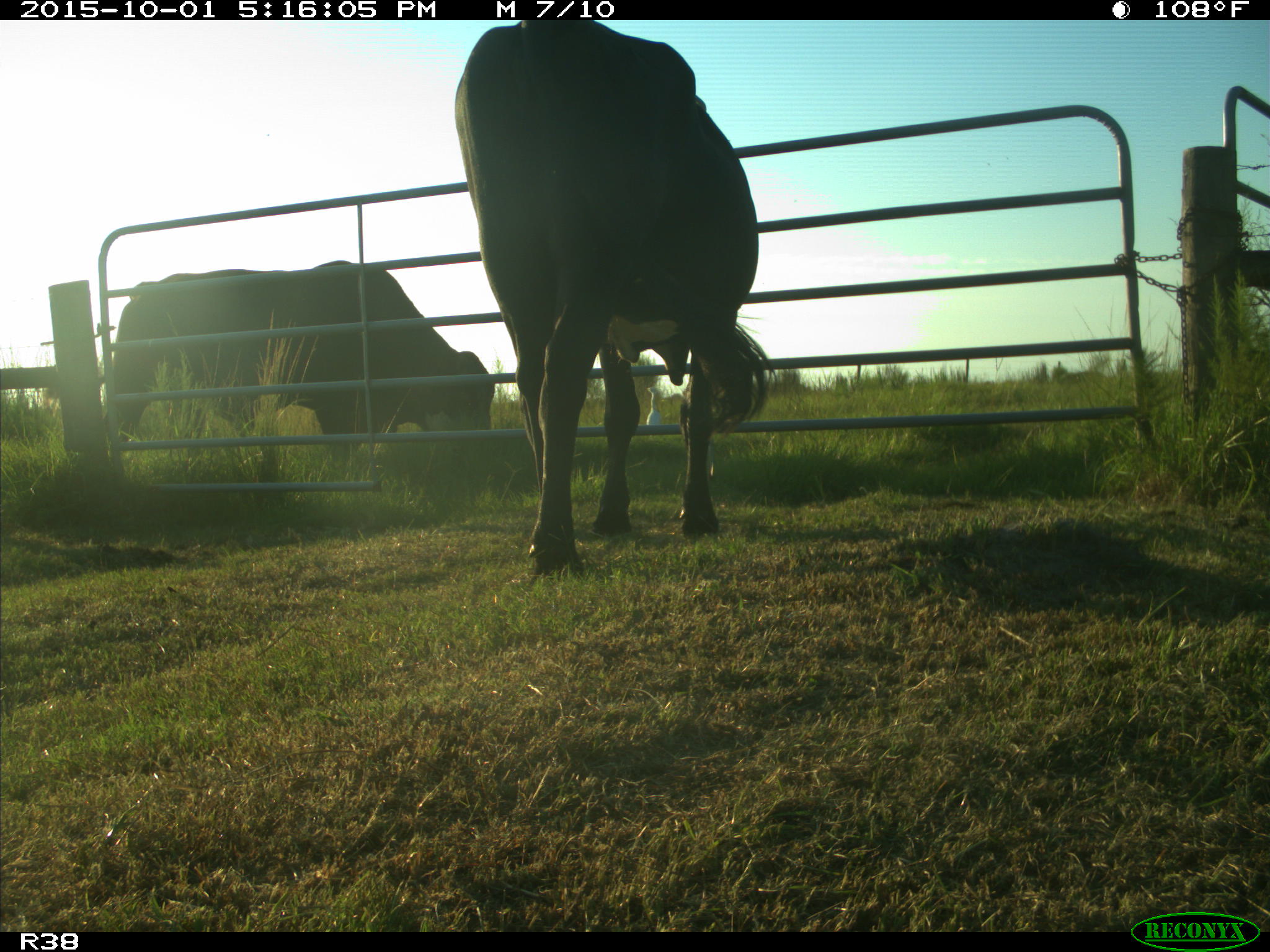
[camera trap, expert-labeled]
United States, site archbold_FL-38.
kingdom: Animalia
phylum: Chordata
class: Mammalia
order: Artiodactyla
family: Bovidae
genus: Bos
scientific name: Bos taurus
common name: domestic cow